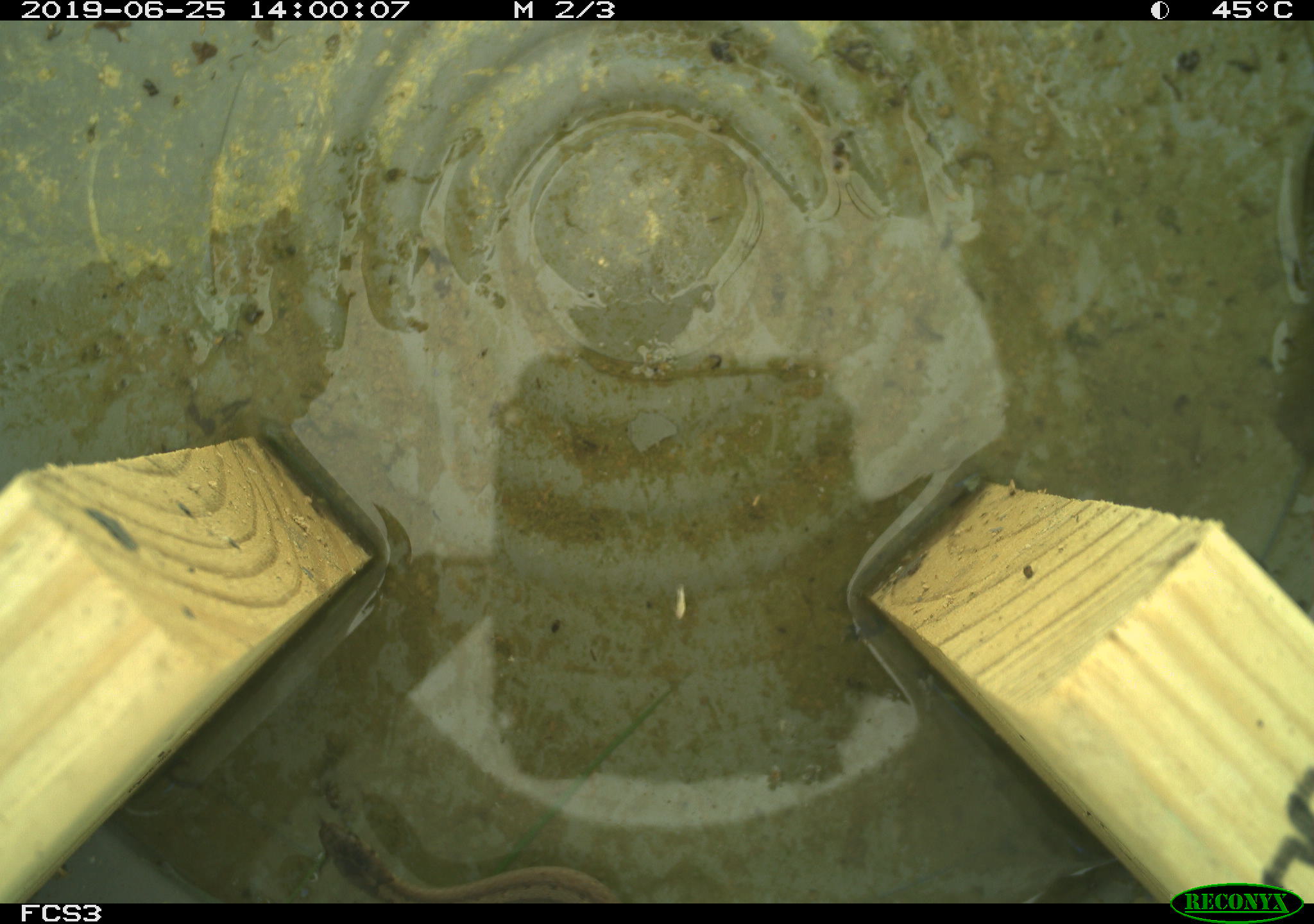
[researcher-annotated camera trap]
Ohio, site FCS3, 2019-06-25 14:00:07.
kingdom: Animalia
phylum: Chordata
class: Reptilia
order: Squamata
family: Colubridae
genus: Storeria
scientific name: Storeria dekayi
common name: dekay's brownsnake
Dekay's brownsnake (Storeria dekayi).